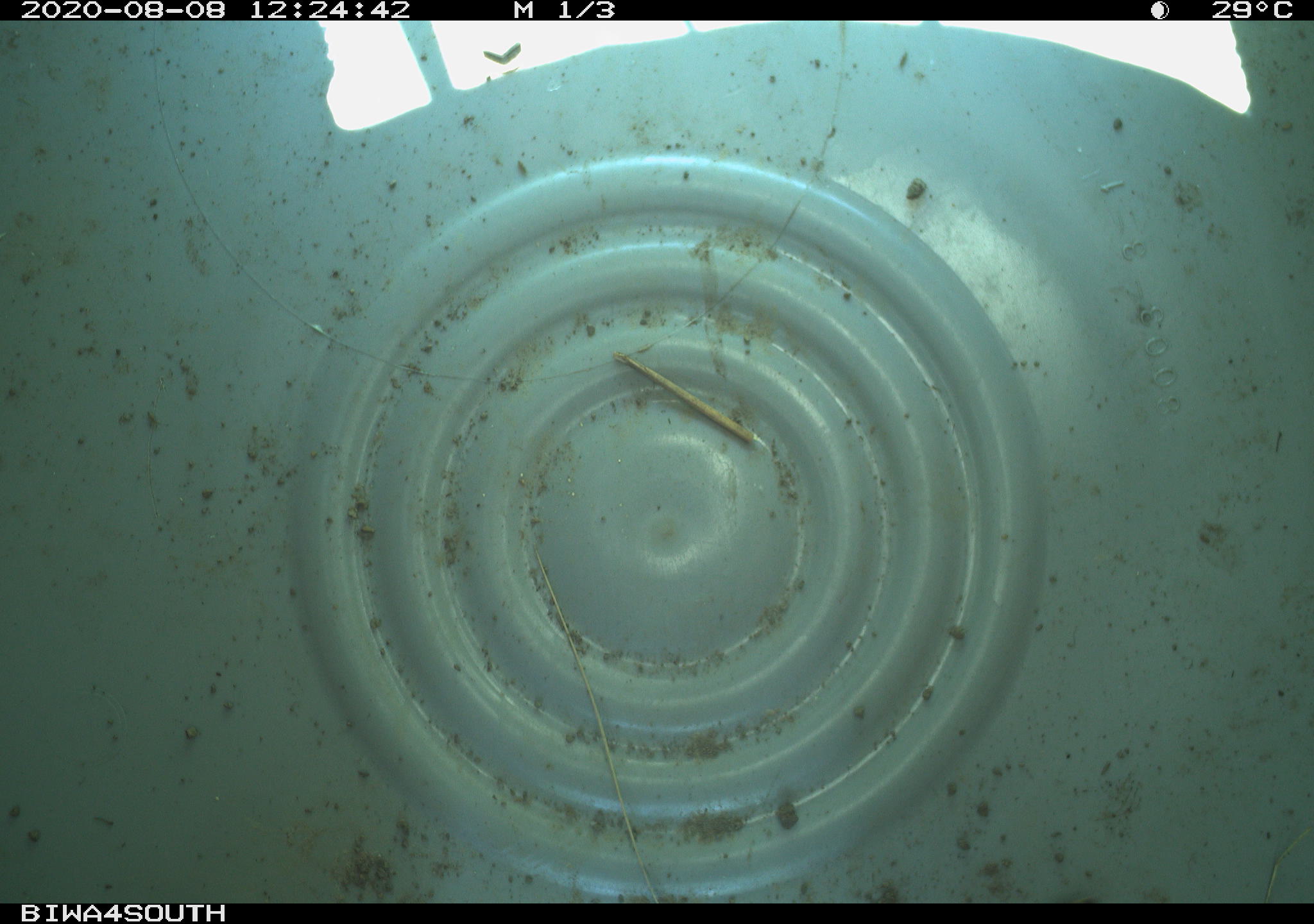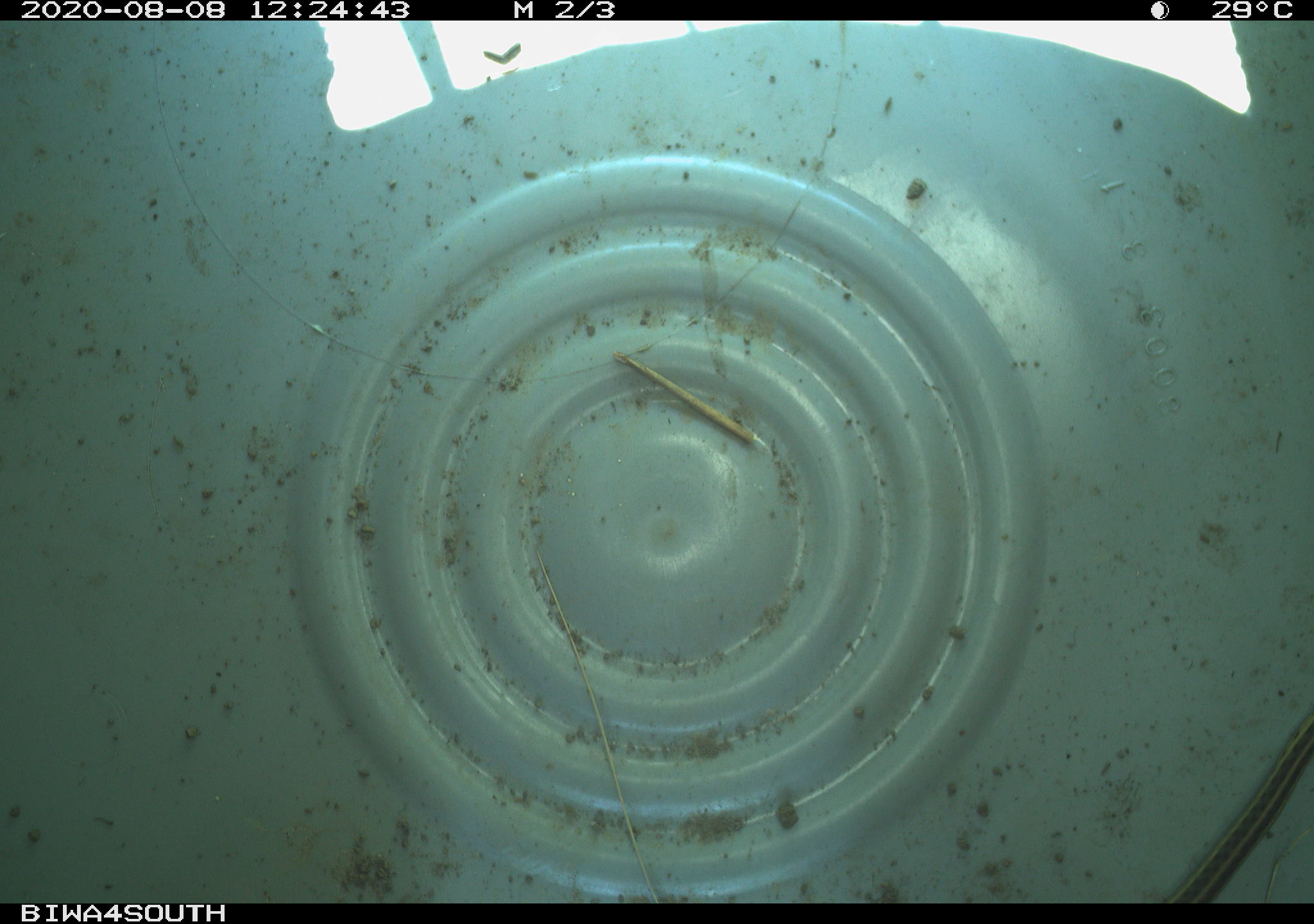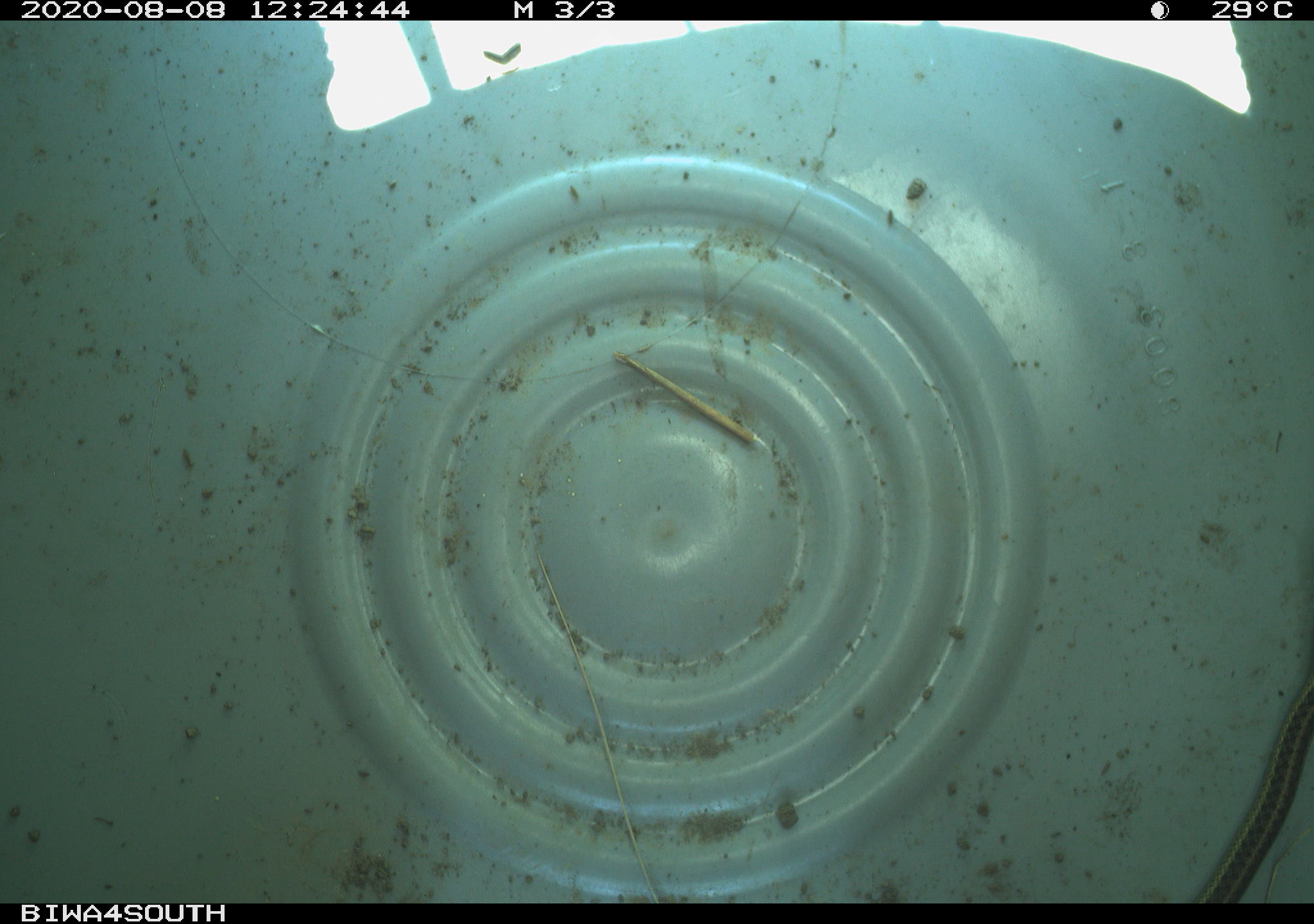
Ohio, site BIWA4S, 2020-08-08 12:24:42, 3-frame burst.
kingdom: Animalia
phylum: Chordata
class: Reptilia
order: Squamata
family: Colubridae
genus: Thamnophis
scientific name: Thamnophis sirtalis sirtalis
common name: eastern gartersnake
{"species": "eastern gartersnake (Thamnophis sirtalis sirtalis)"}